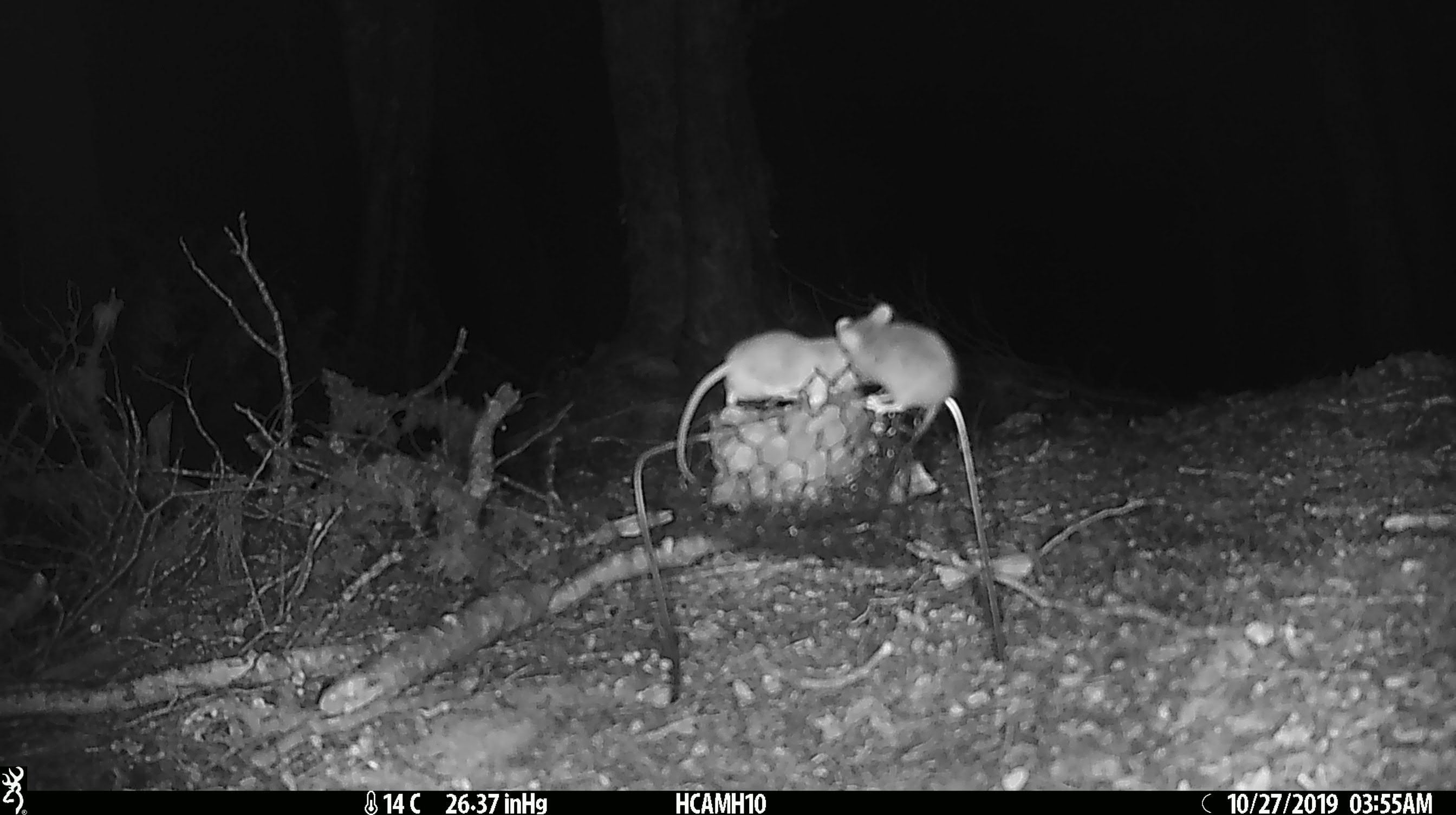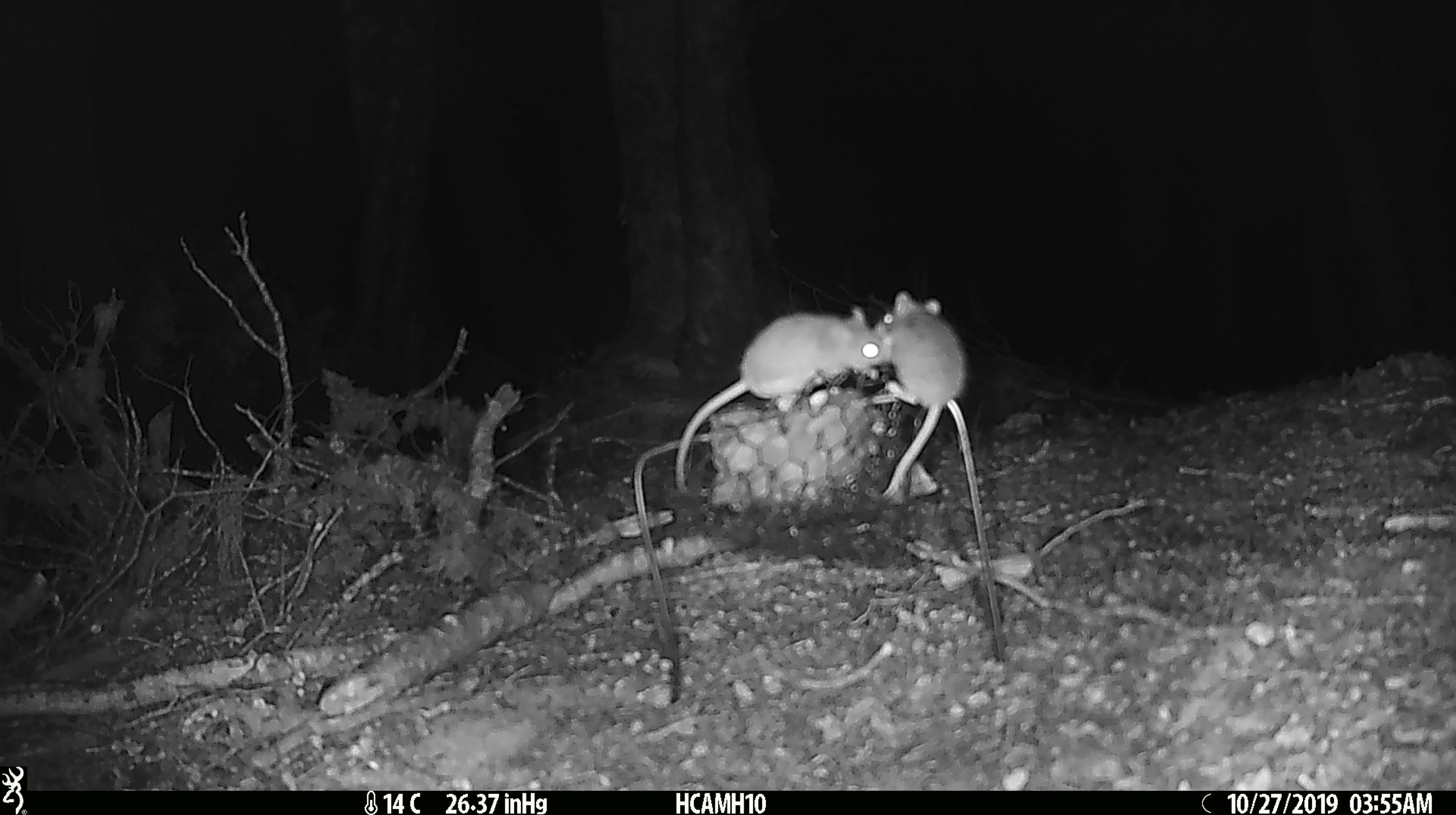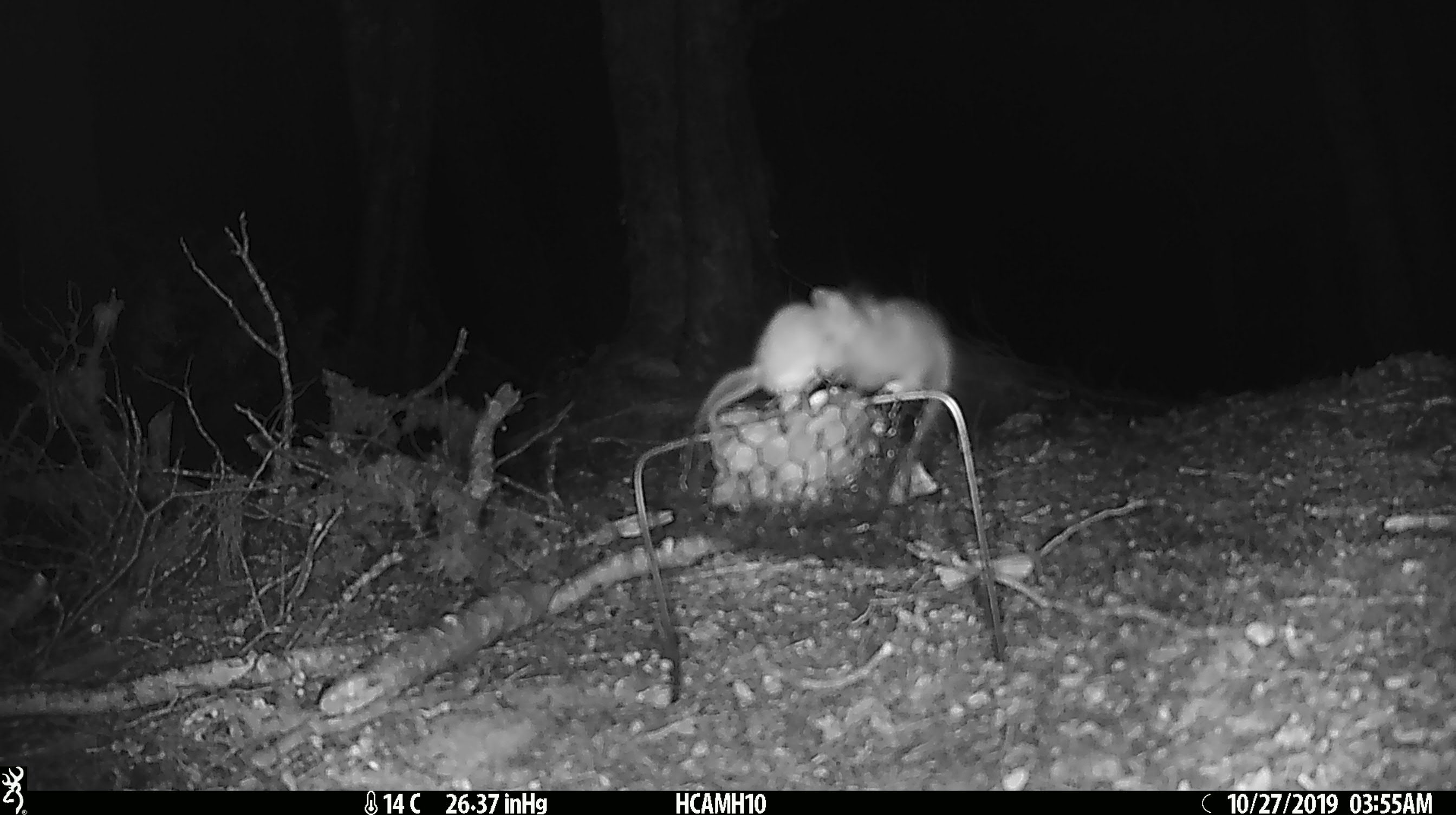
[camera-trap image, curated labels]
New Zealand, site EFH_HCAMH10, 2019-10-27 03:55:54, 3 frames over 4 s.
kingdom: Animalia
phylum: Chordata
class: Mammalia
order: Rodentia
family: Muridae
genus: Mus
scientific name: Mus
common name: mouse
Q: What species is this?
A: Mouse (Mus).